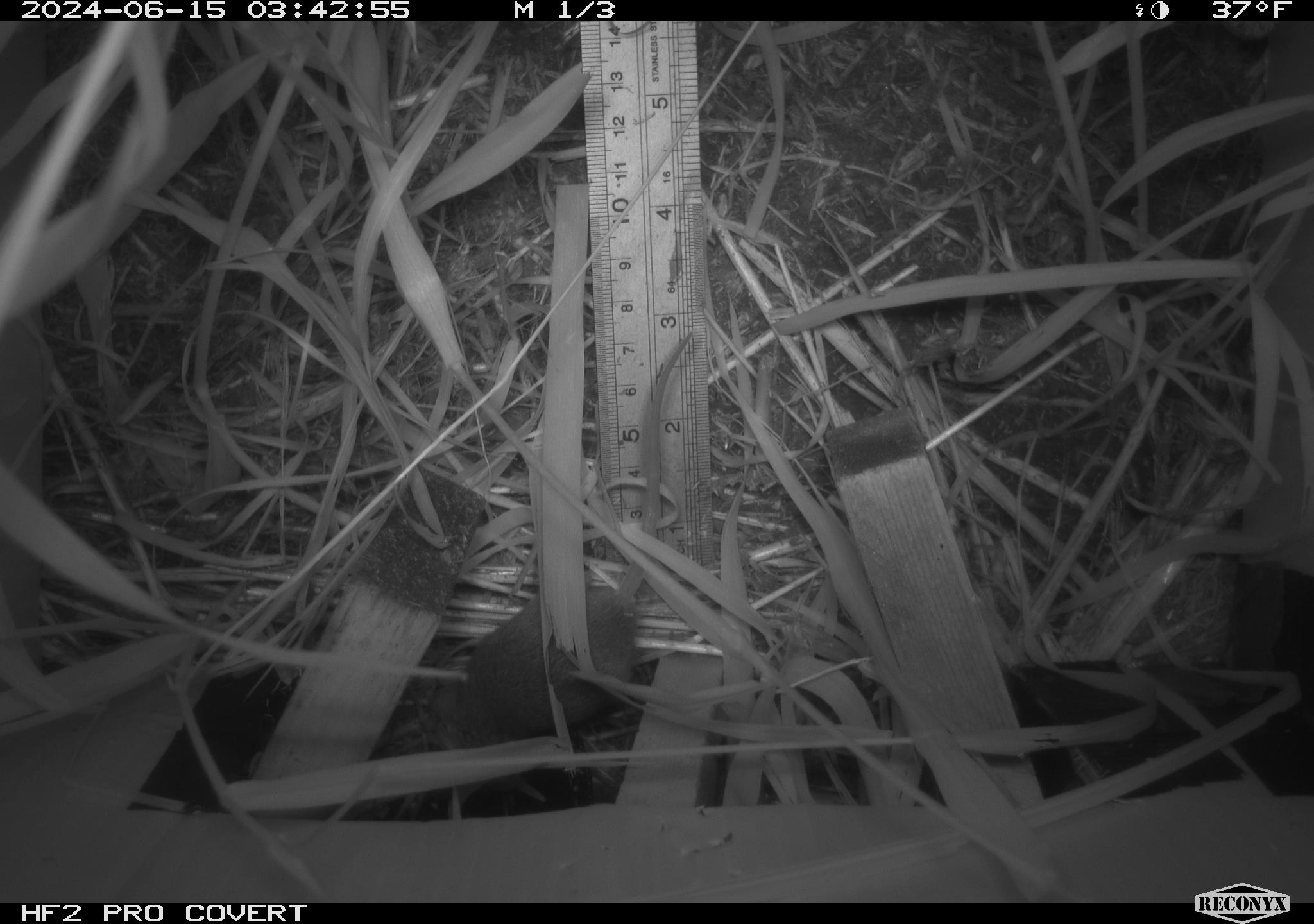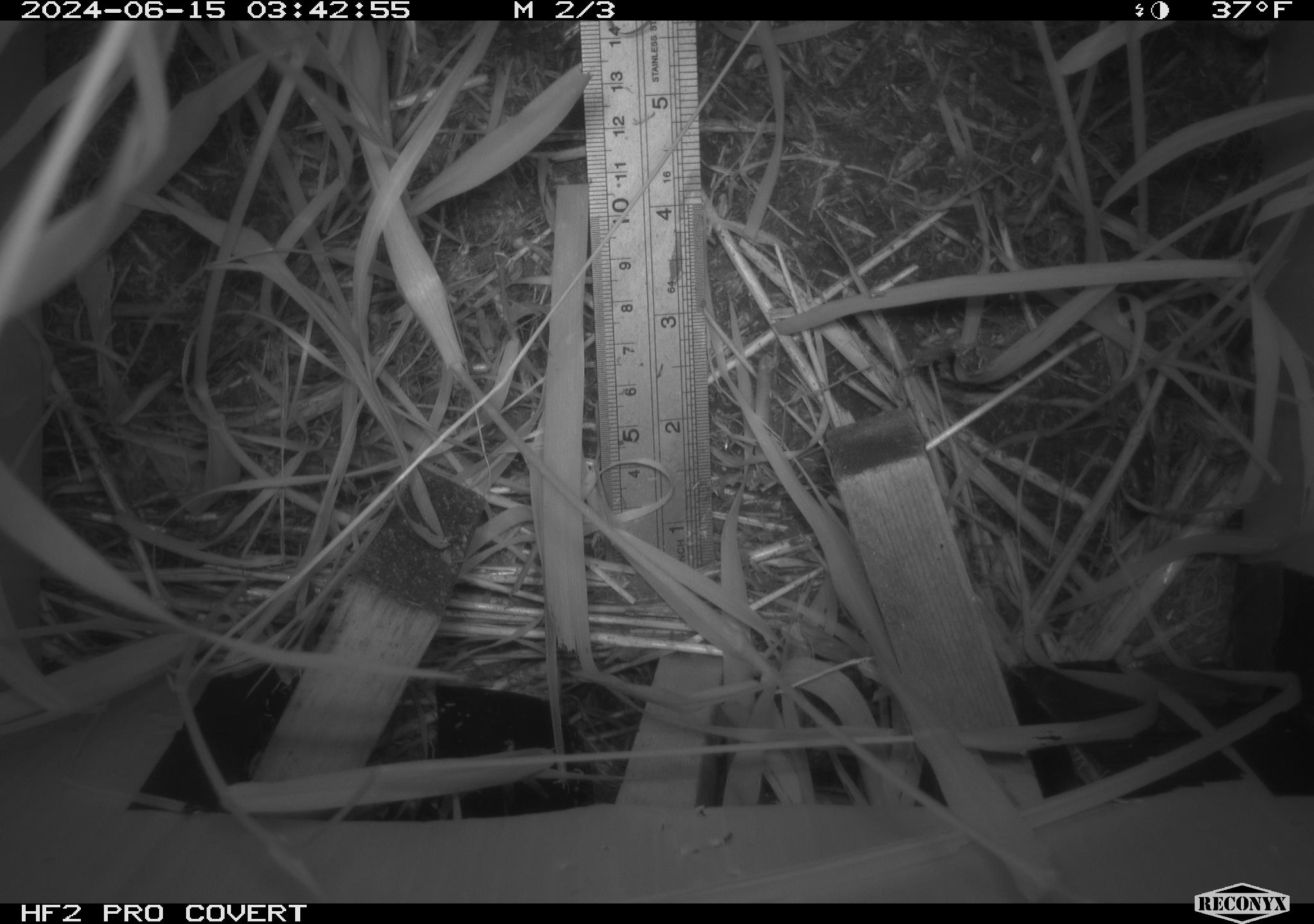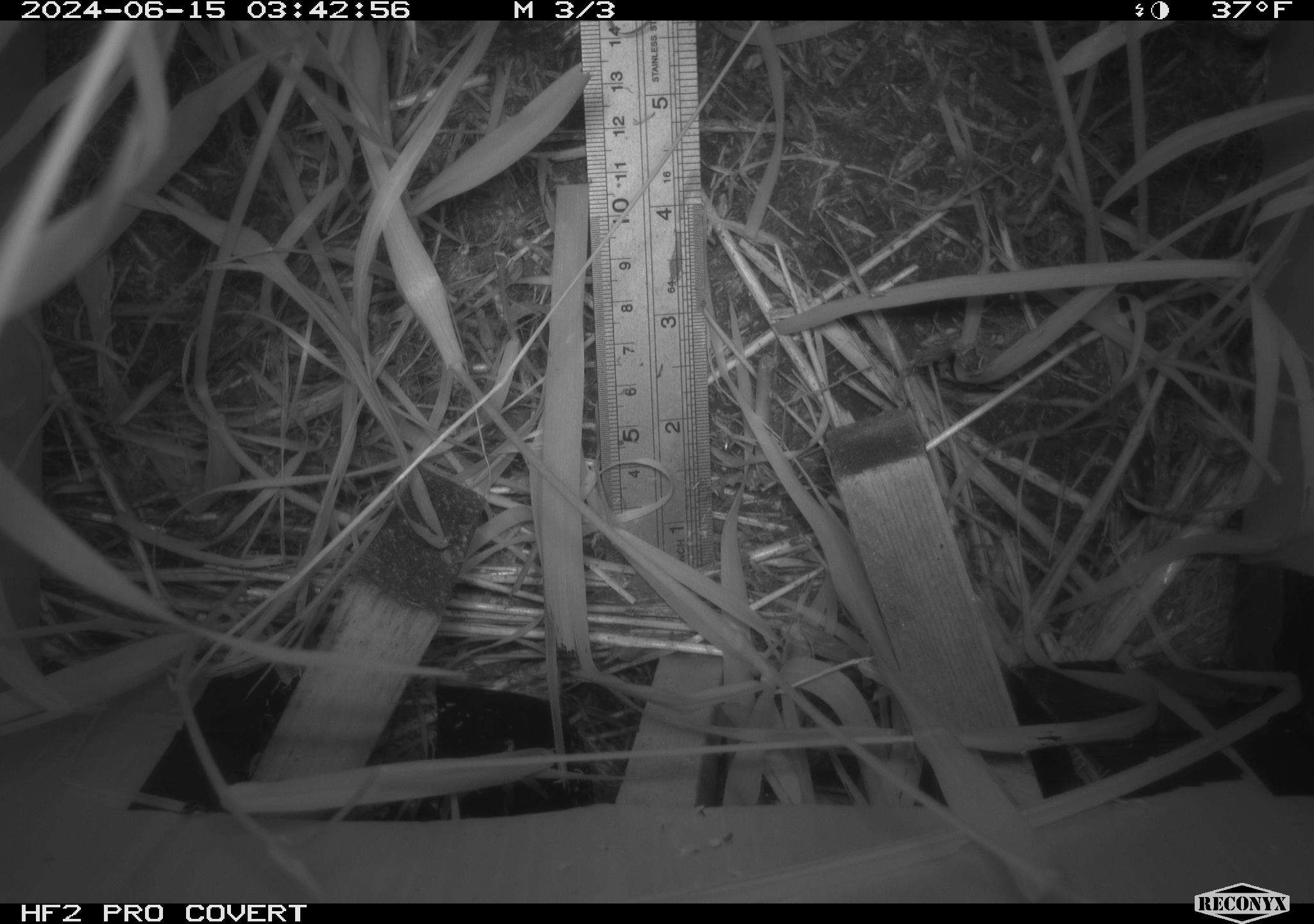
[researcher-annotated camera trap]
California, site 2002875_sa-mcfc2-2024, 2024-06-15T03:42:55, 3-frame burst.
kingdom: Animalia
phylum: Chordata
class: Mammalia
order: Rodentia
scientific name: Rodentia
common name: rodent